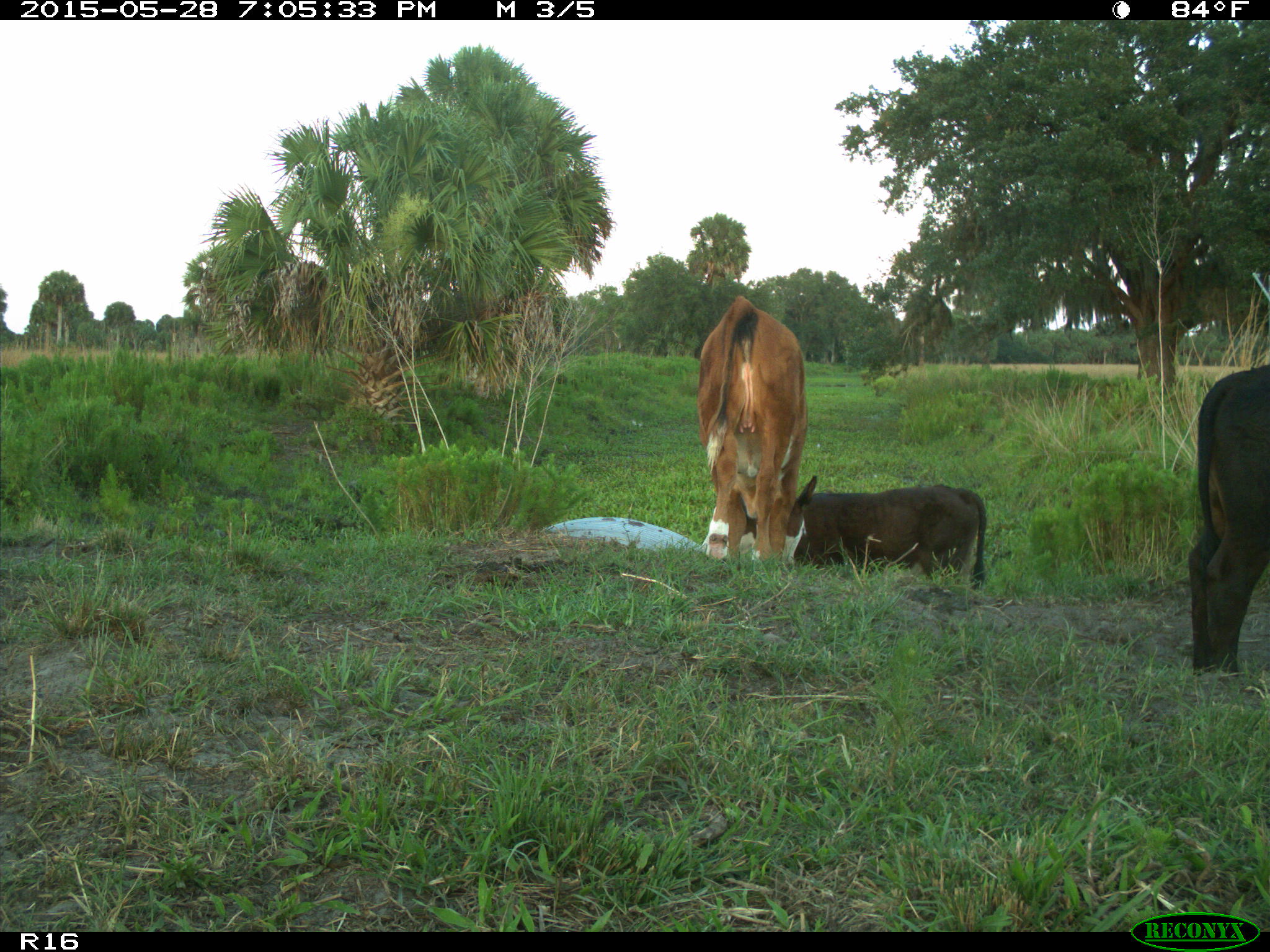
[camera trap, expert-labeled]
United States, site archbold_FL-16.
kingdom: Animalia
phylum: Chordata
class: Mammalia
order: Artiodactyla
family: Bovidae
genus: Bos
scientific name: Bos taurus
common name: domestic cow